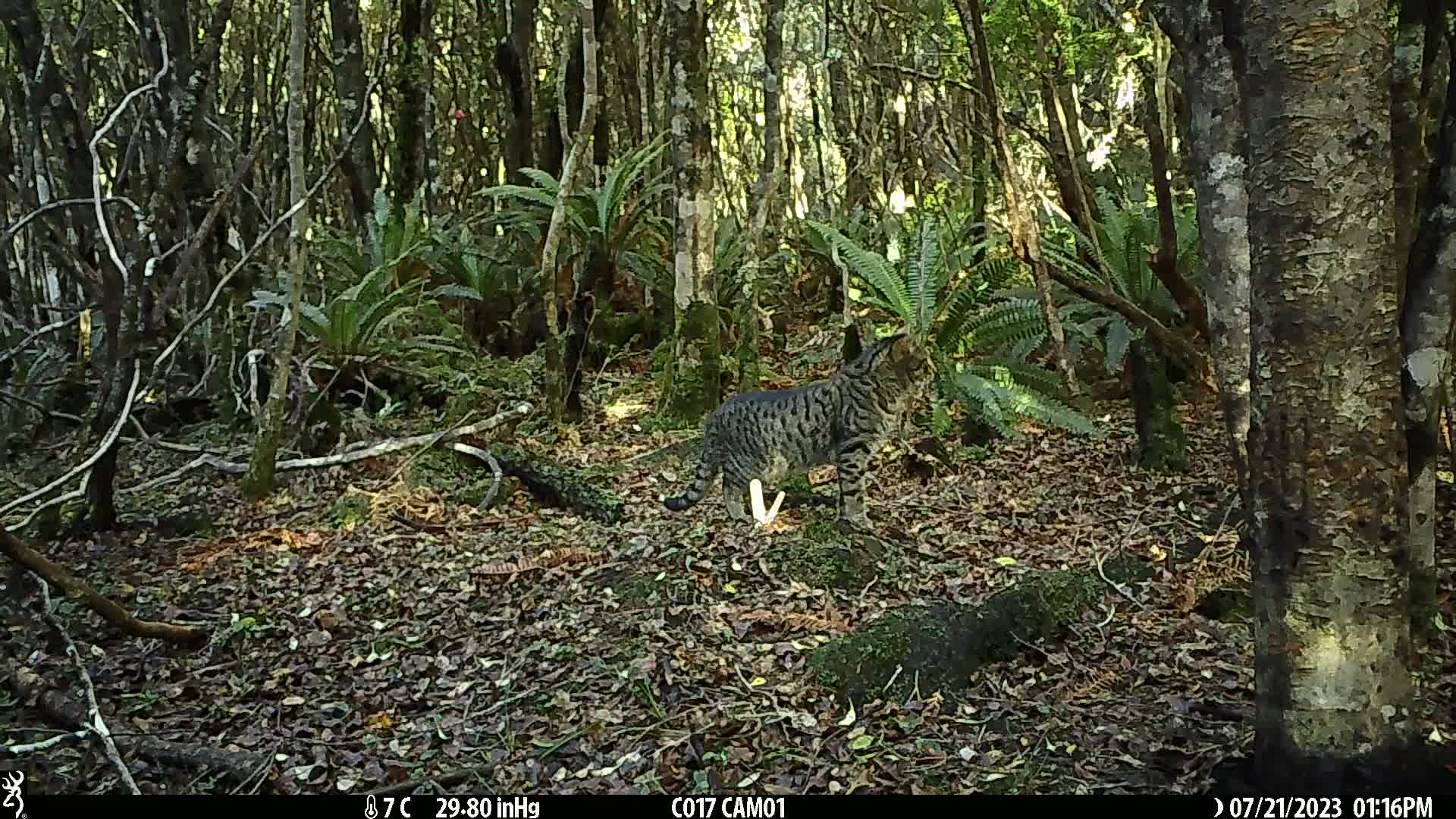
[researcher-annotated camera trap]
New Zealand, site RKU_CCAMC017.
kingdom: Animalia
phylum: Chordata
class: Mammalia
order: Carnivora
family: Felidae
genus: Felis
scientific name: Felis catus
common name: domestic cat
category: cat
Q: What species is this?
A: Cat (domestic cat) (Felis catus).